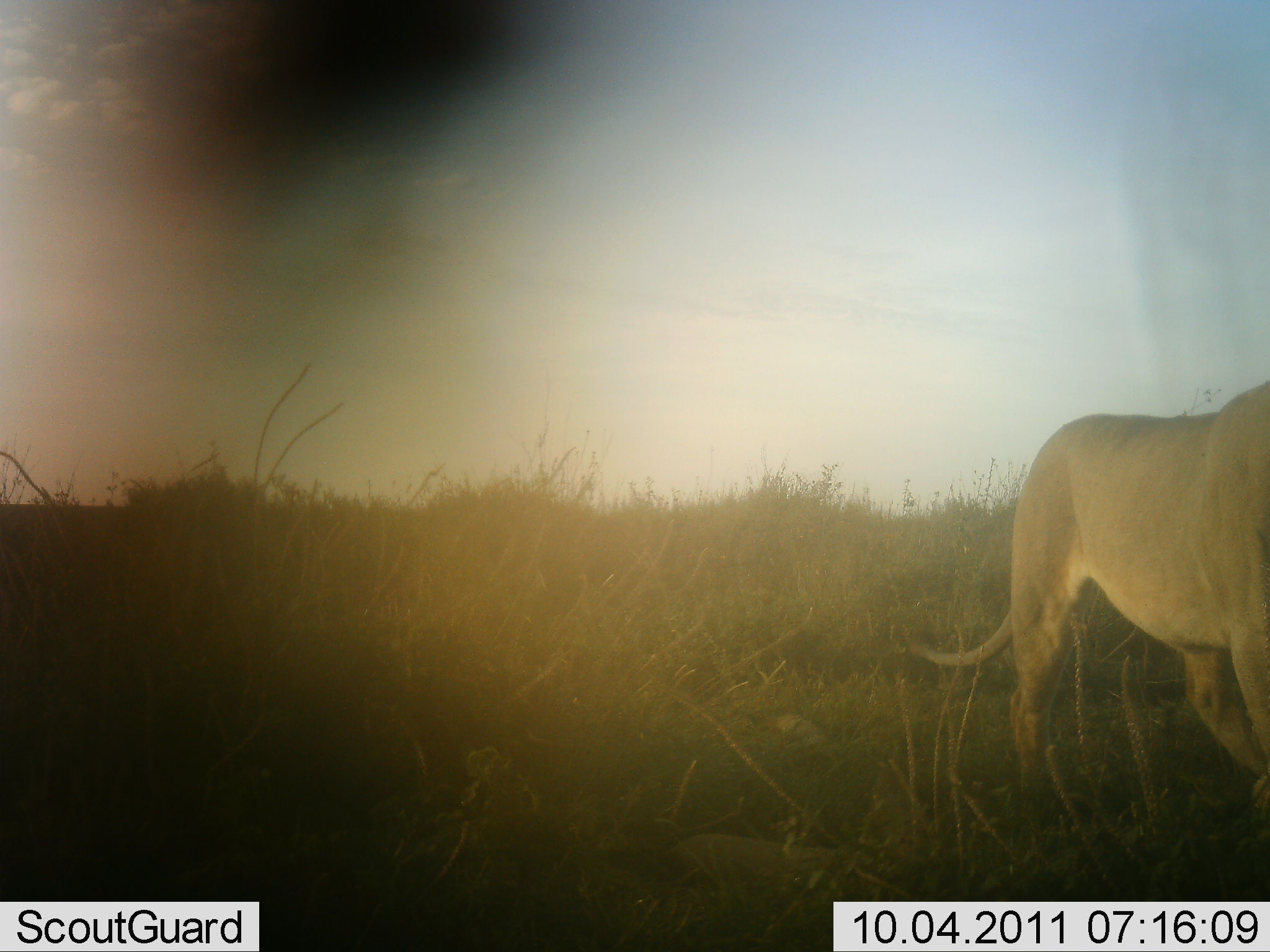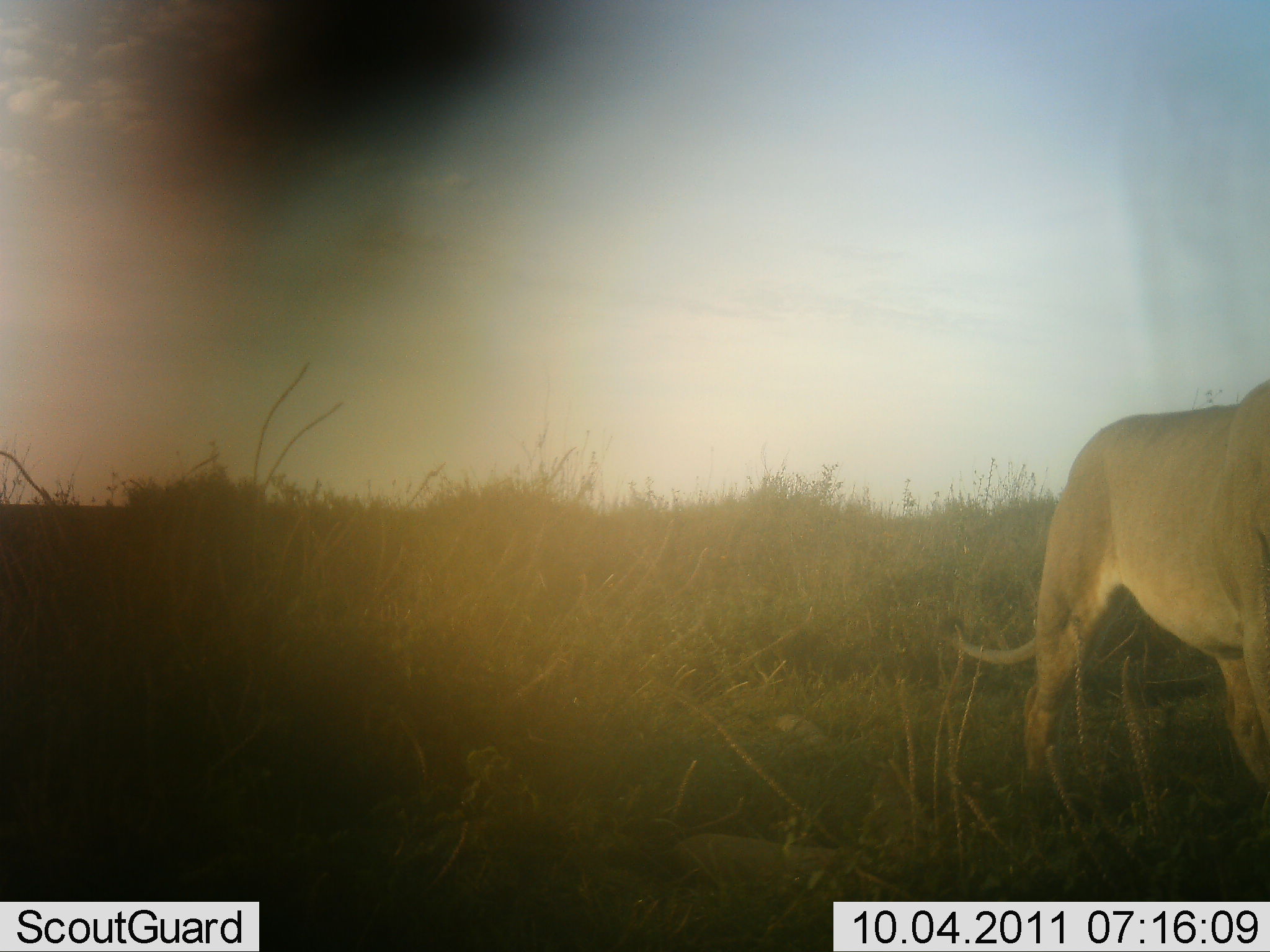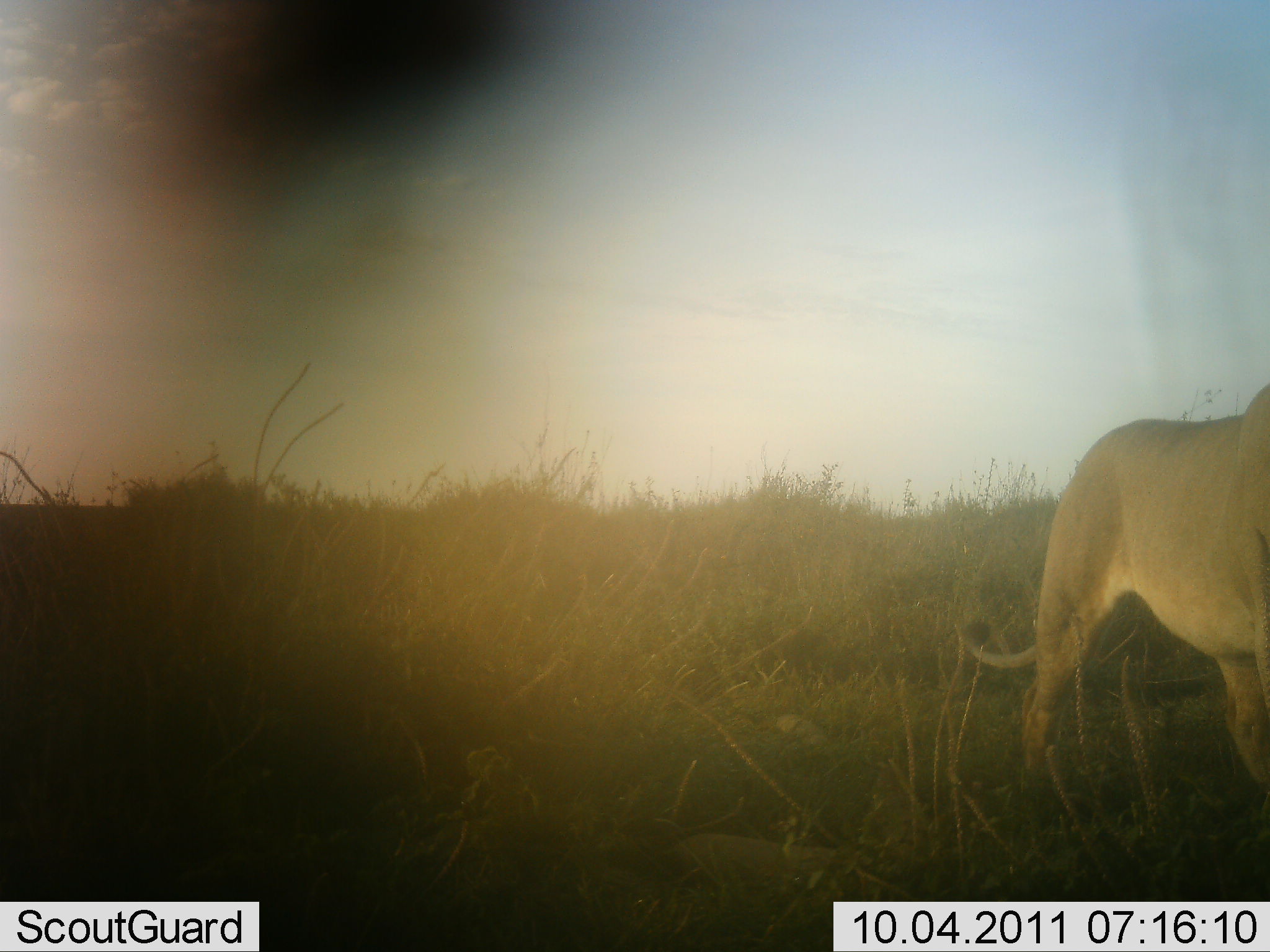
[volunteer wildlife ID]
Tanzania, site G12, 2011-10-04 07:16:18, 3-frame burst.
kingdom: Animalia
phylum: Chordata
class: Mammalia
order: Carnivora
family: Felidae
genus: Panthera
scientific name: Panthera leo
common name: lion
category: lionfemale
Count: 1.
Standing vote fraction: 67%.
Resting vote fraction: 0%.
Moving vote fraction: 33%.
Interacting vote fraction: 0%.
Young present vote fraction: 0%.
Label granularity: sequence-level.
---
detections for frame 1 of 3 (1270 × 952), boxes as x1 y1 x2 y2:
animal: 896 379 1270 820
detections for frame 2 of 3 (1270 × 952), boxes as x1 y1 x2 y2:
animal: 935 379 1270 834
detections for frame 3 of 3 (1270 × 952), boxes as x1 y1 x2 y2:
animal: 959 379 1270 806